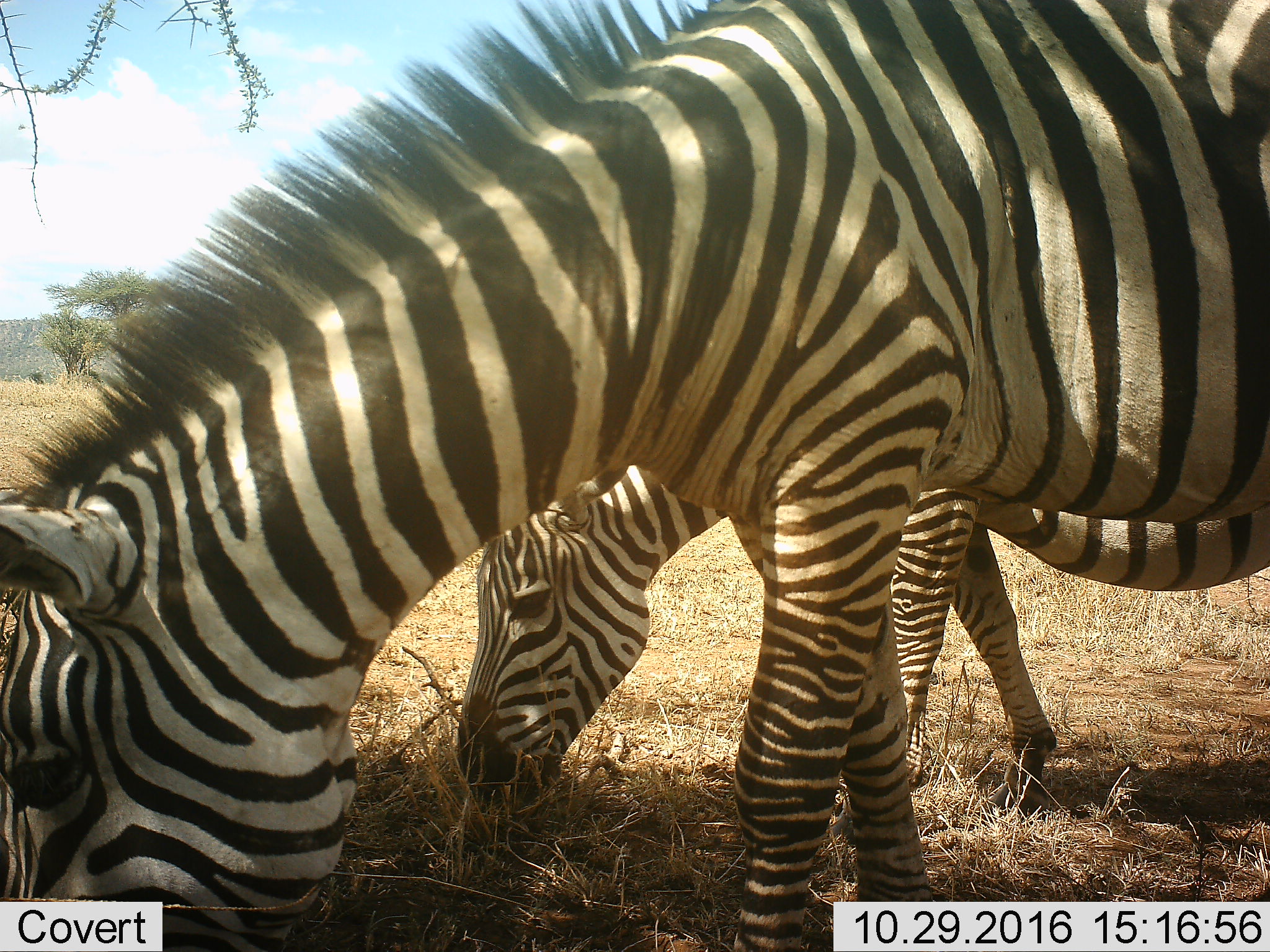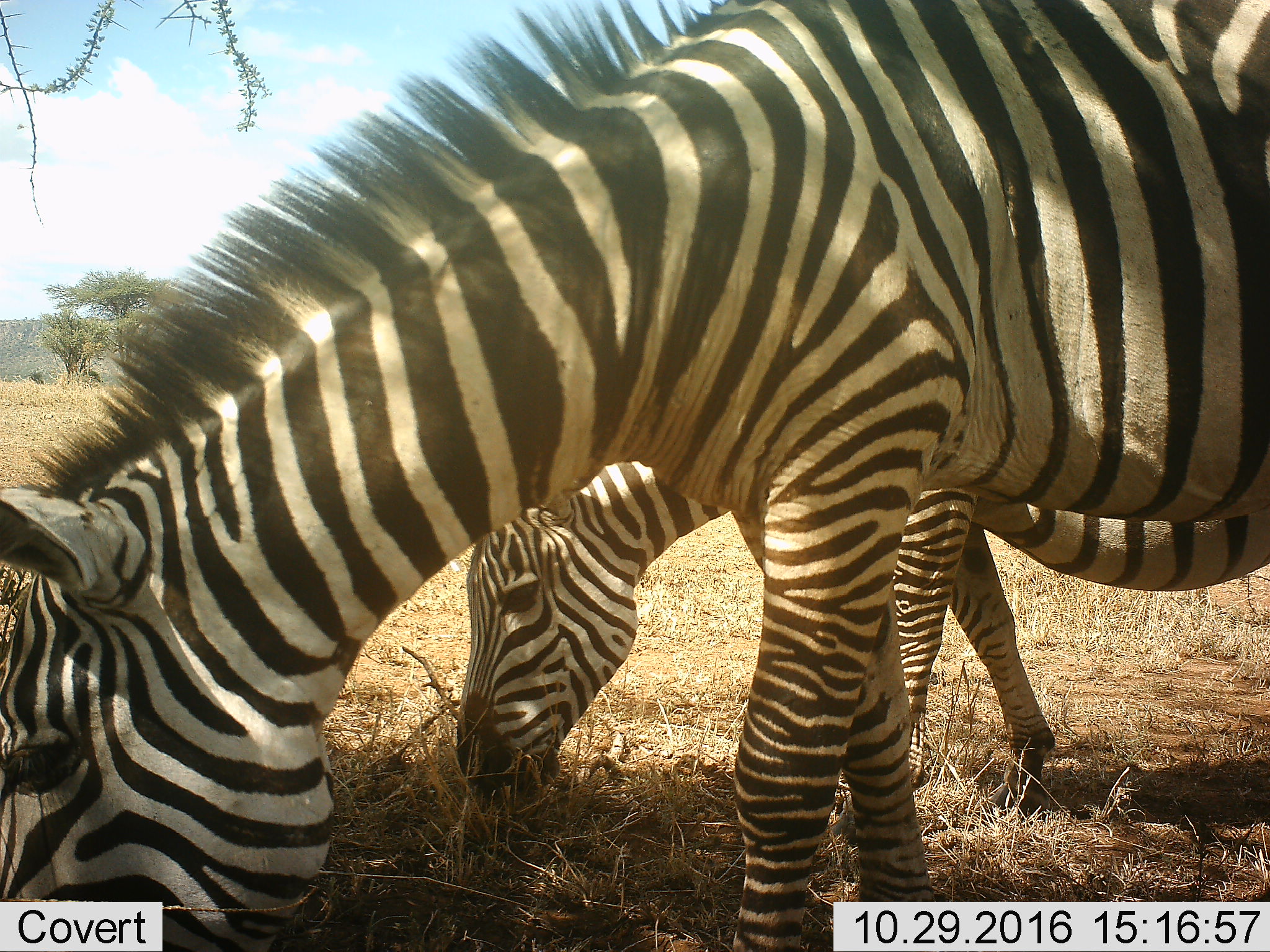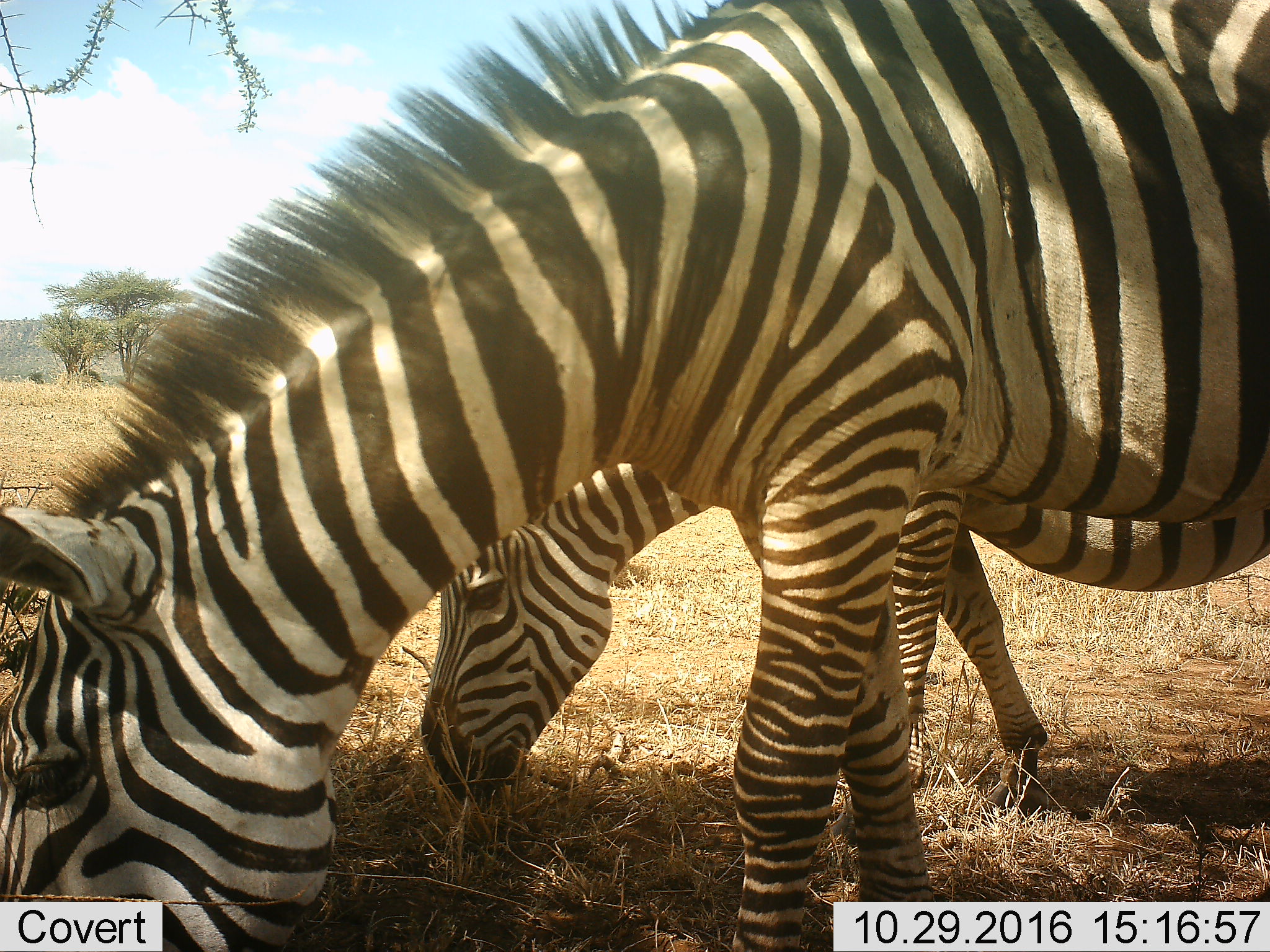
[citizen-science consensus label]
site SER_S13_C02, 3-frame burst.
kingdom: Animalia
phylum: Chordata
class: Mammalia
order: Perissodactyla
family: Equidae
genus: Equus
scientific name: Equus quagga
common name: plains zebra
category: zebraplains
Zebraplains (plains zebra) (Equus quagga), count 2. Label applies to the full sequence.